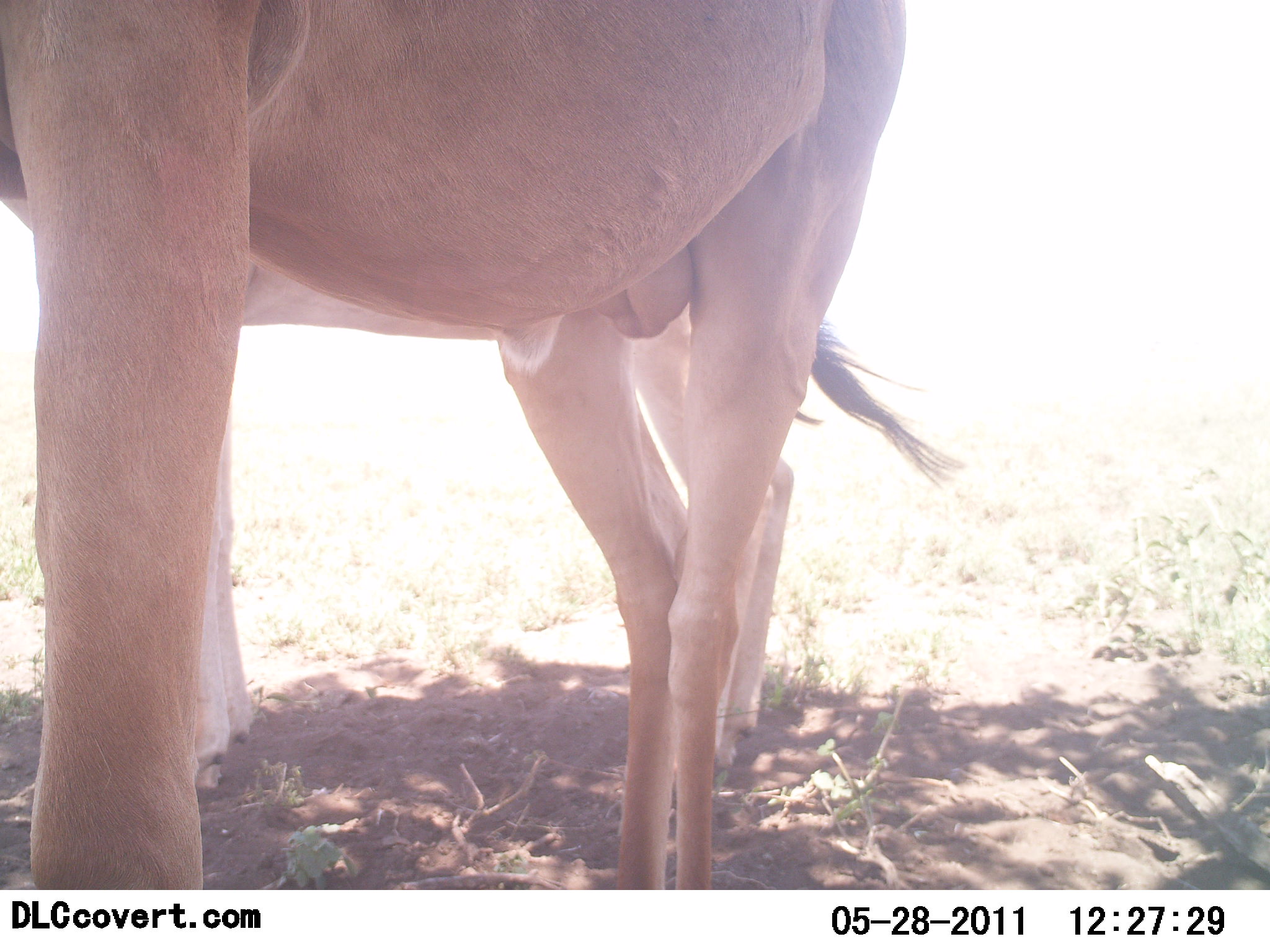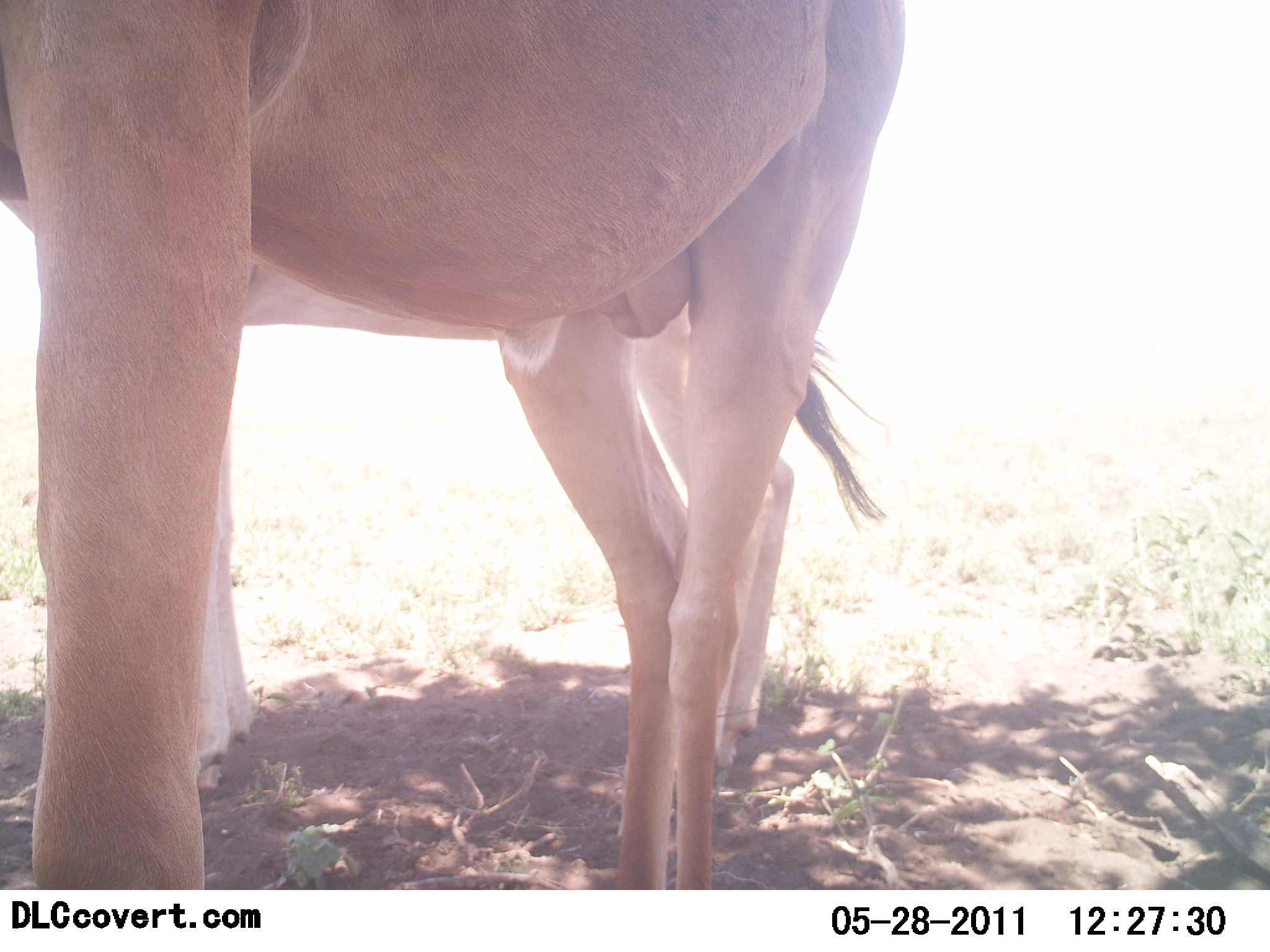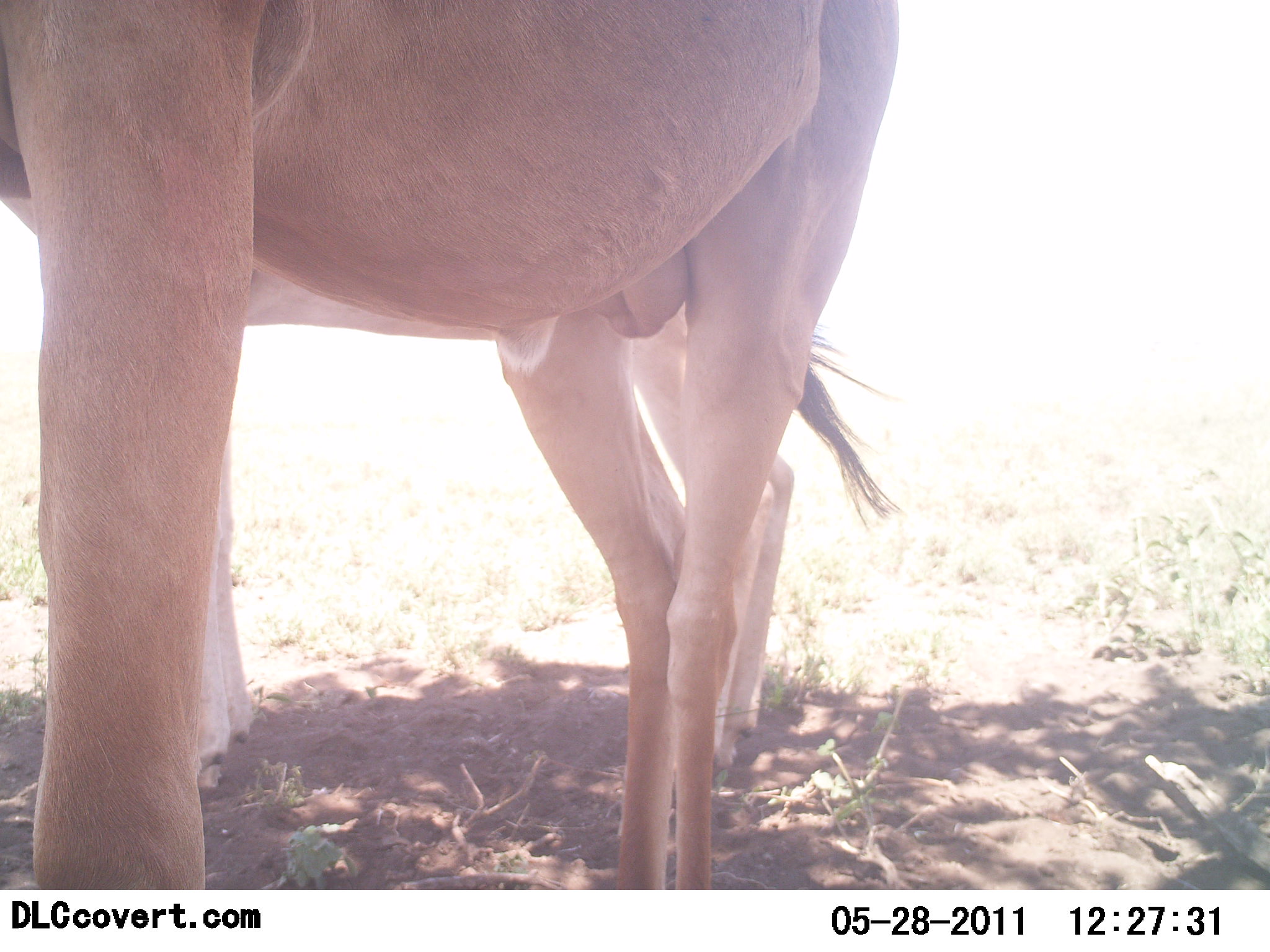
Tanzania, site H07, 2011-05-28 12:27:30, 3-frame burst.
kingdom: Animalia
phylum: Chordata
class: Mammalia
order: Artiodactyla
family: Bovidae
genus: Alcelaphus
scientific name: Alcelaphus buselaphus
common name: hartebeest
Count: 2.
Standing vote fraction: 91%.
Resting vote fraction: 0%.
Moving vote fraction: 0%.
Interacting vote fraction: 9%.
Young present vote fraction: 9%.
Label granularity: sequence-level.